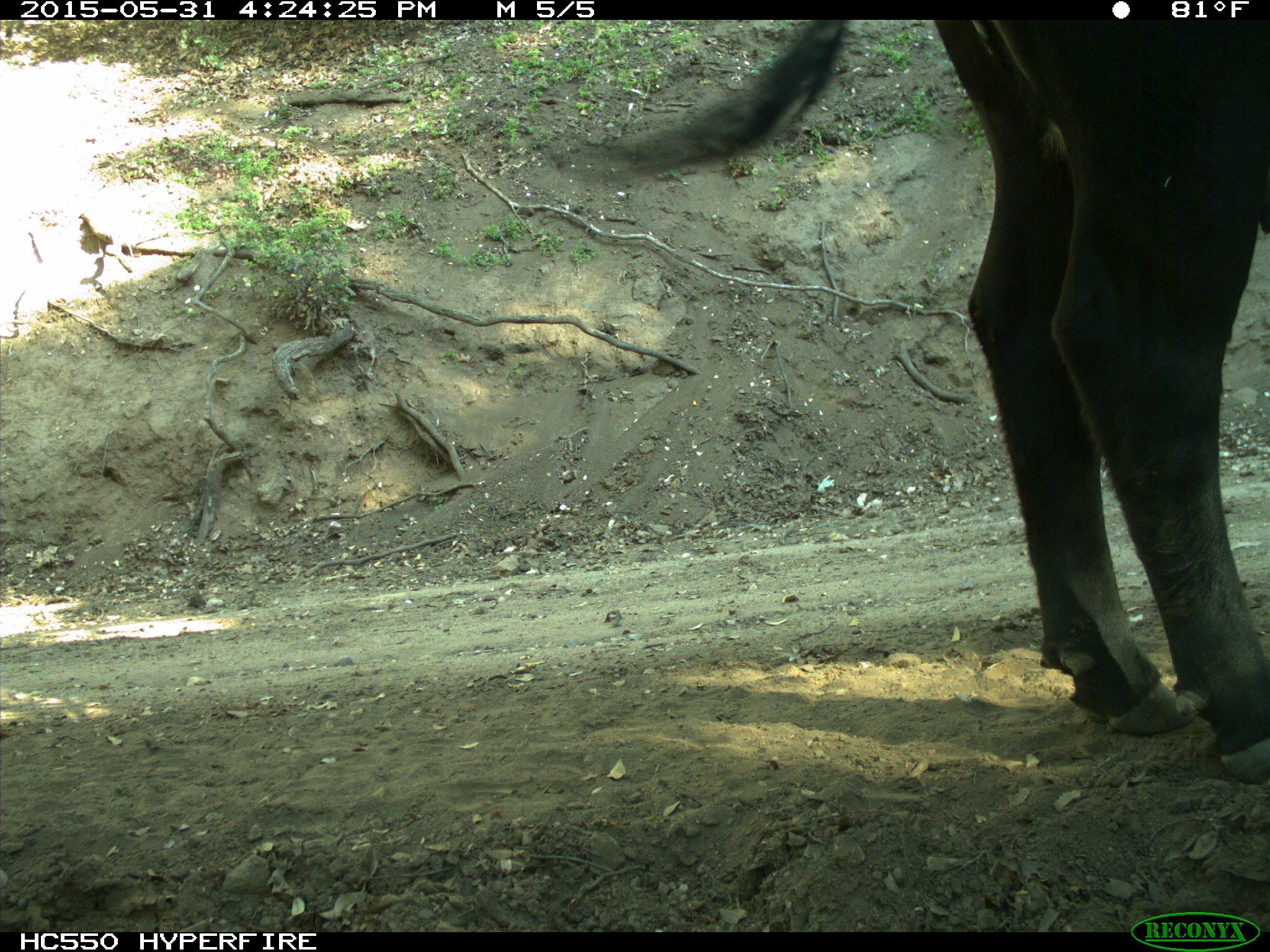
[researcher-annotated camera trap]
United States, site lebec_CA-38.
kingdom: Animalia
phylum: Chordata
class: Mammalia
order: Artiodactyla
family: Bovidae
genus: Bos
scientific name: Bos taurus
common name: domestic cow